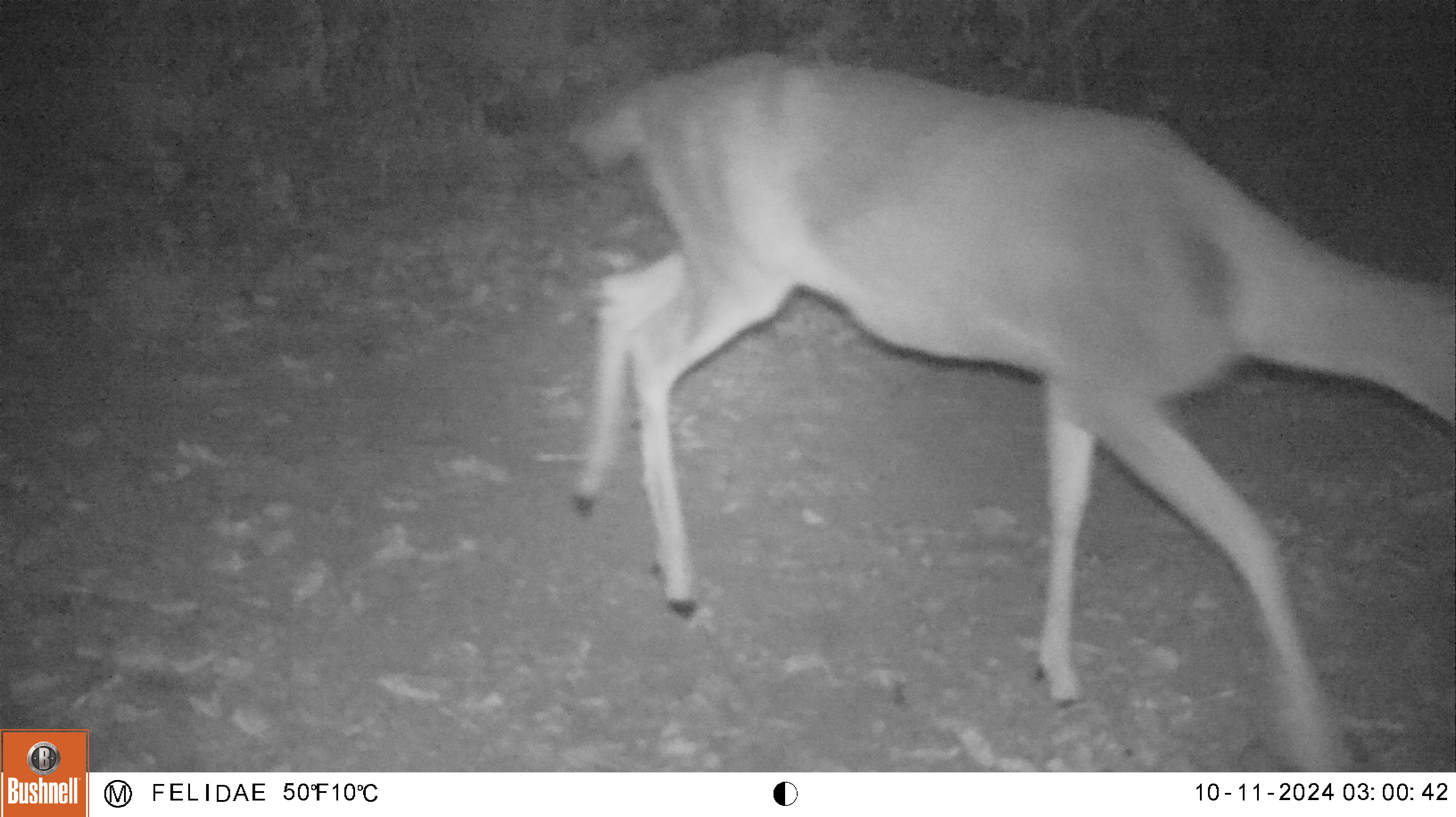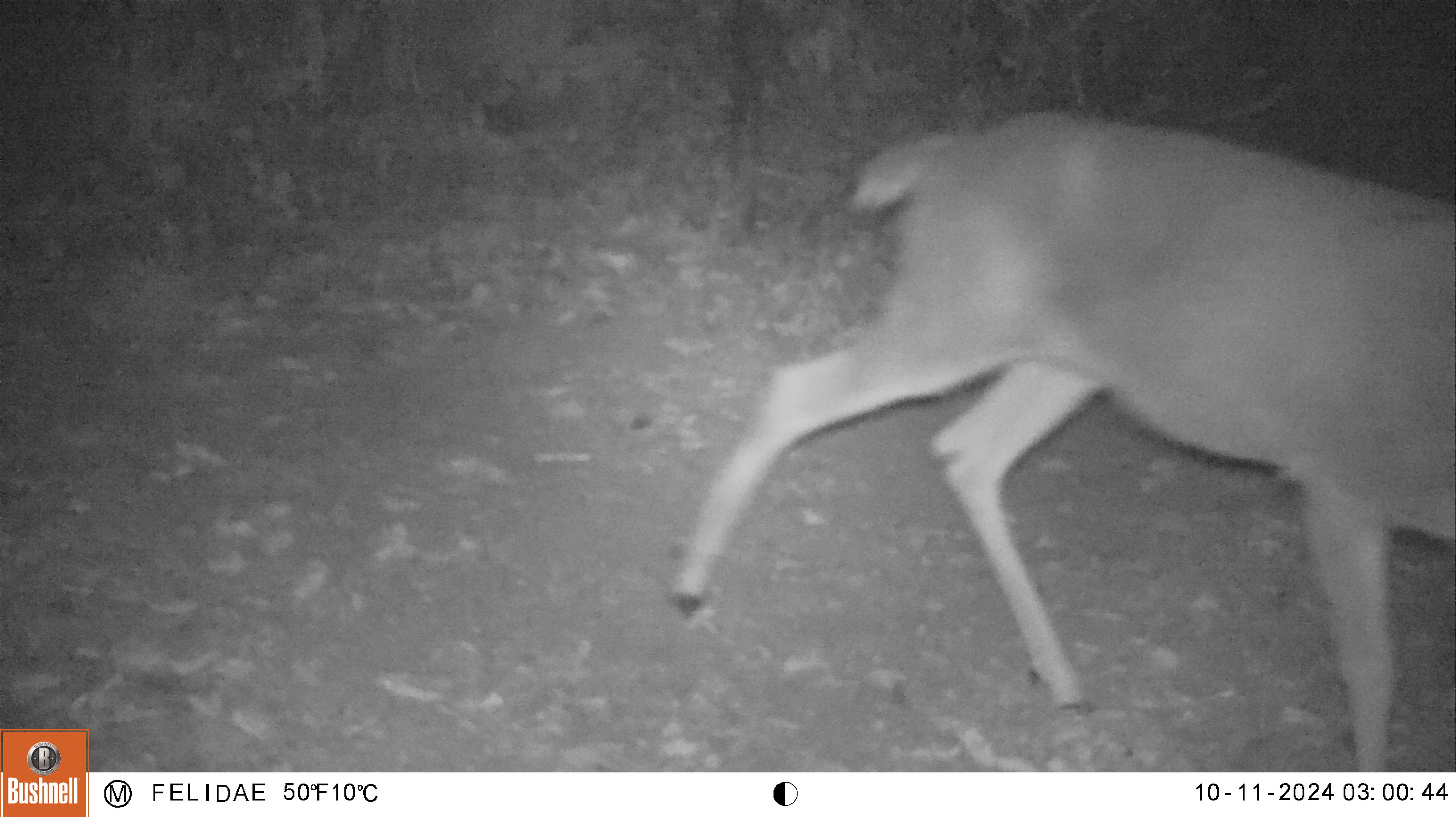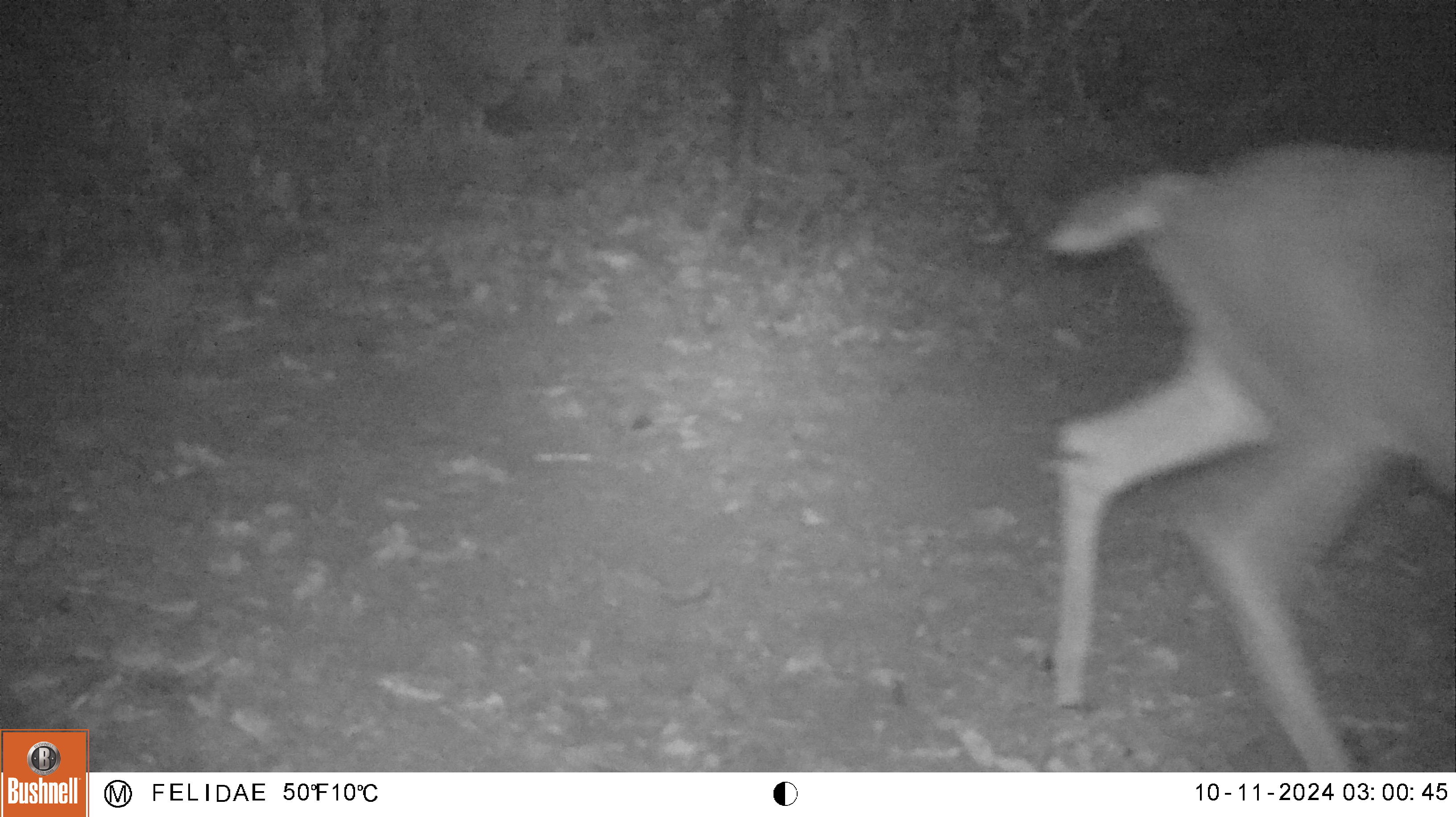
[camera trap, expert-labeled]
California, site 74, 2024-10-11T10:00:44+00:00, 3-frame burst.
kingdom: Animalia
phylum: Chordata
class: Mammalia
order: Artiodactyla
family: Cervidae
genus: Odocoileus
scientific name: Odocoileus hemionus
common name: mule deer